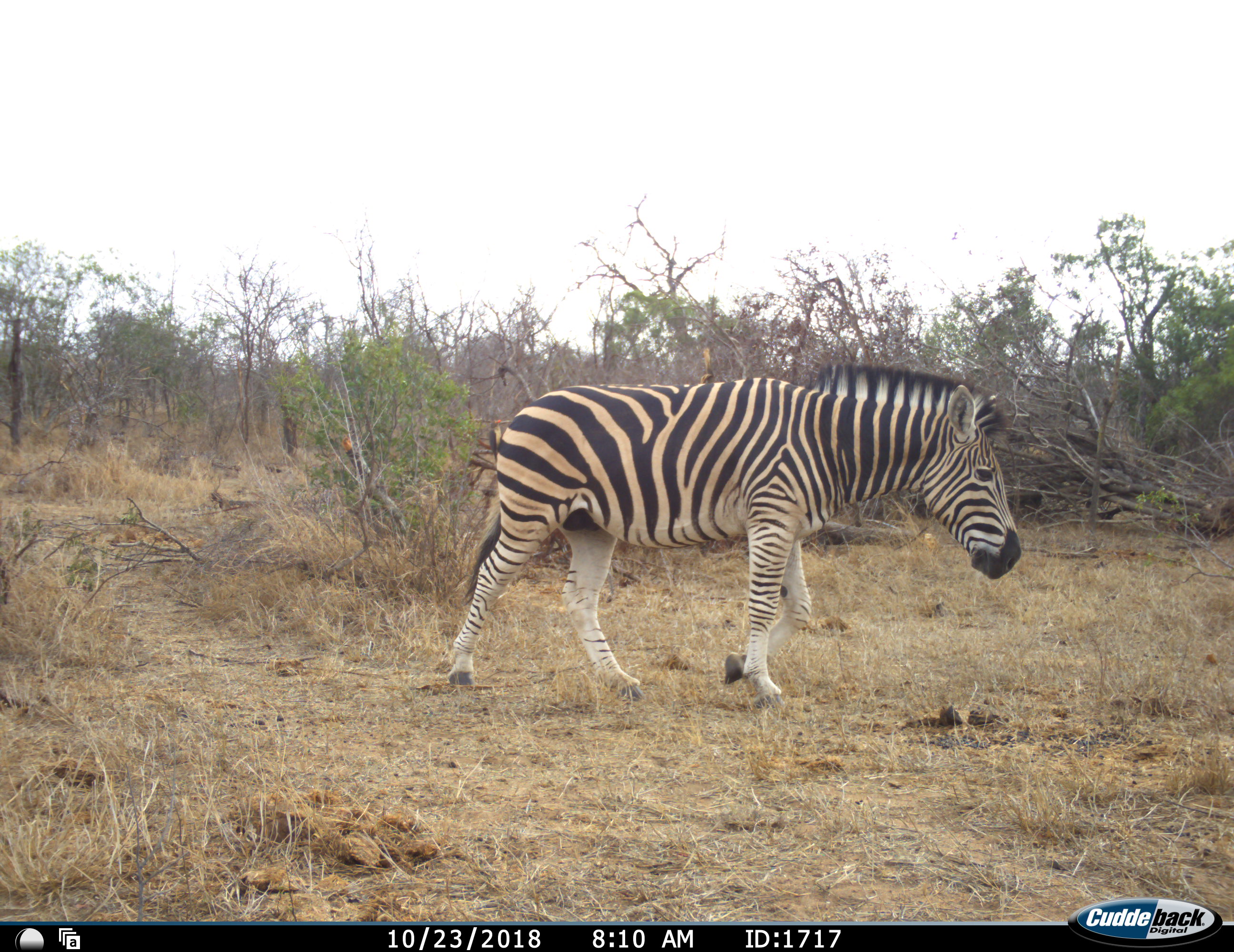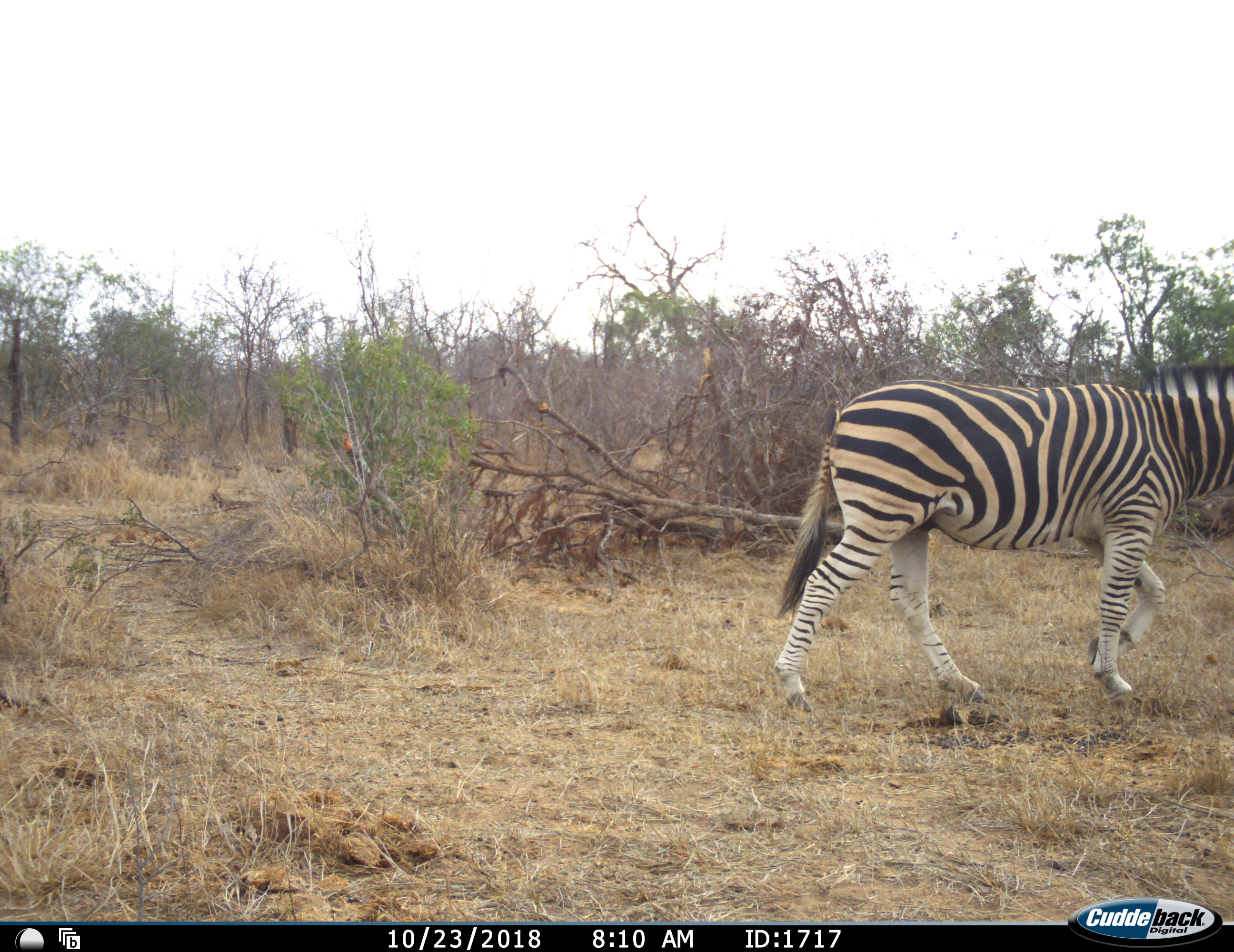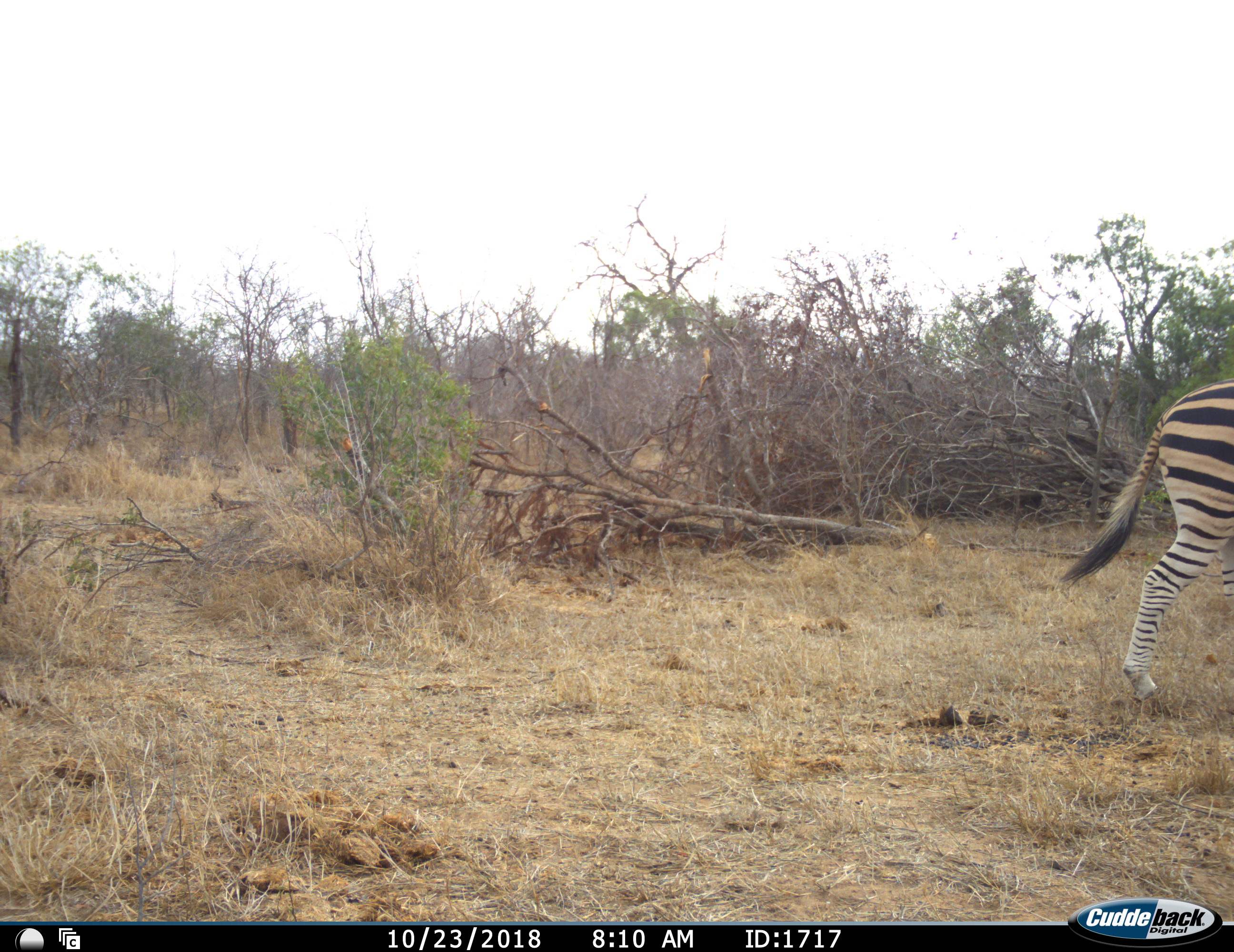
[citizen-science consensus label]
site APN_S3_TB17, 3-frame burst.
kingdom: Animalia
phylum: Chordata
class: Mammalia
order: Perissodactyla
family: Equidae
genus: Equus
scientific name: Equus quagga burchellii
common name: burchell's zebra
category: zebraburchells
Zebraburchells (burchell's zebra) (Equus quagga burchellii), count 1. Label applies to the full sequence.